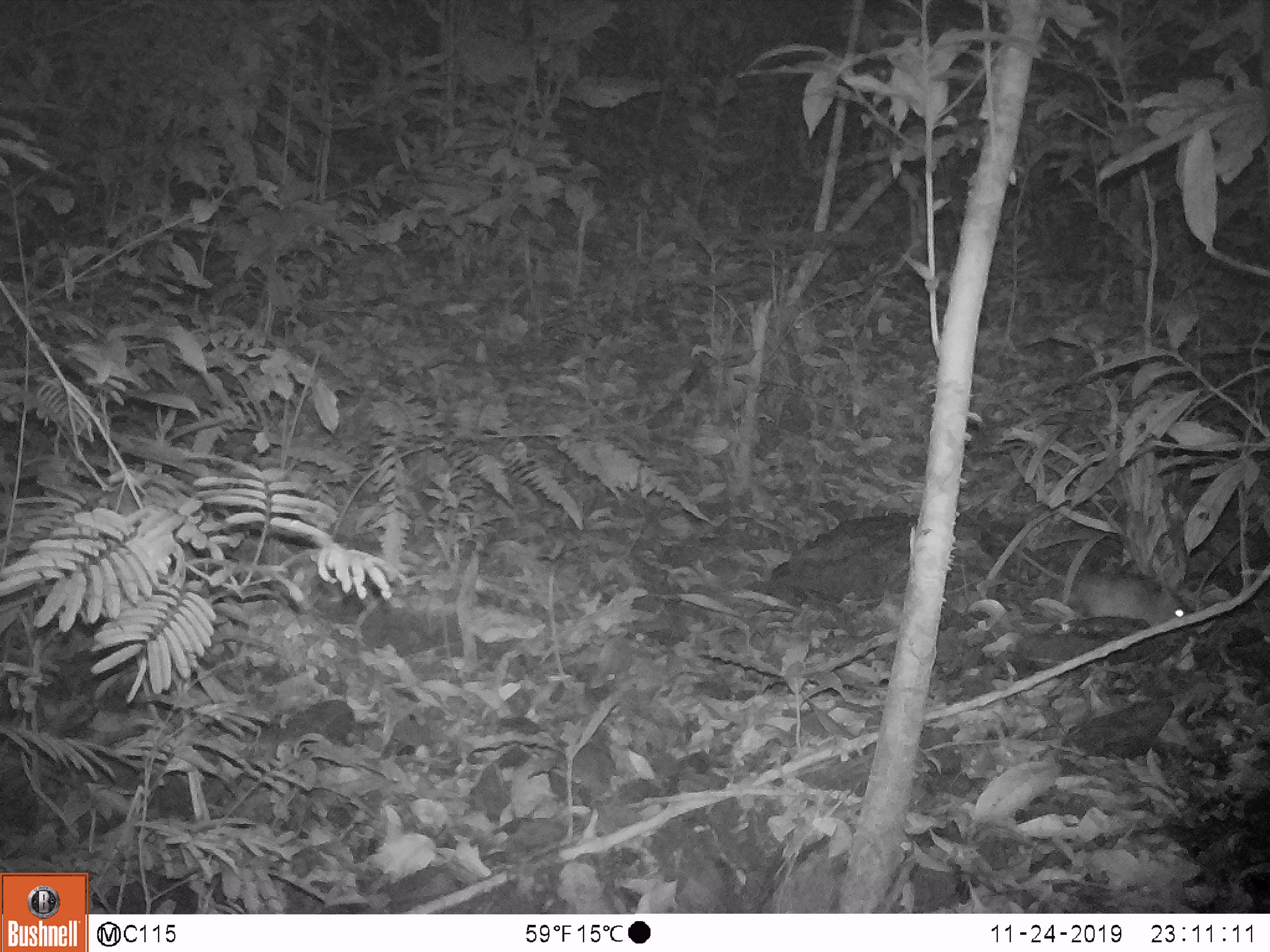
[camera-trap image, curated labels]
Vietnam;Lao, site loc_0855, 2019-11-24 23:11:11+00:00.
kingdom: Animalia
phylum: Chordata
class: Mammalia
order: Rodentia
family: Muridae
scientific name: Muridae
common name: old-world mice and rats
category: unidentified murid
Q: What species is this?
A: Unidentified murid (old-world mice and rats) (Muridae).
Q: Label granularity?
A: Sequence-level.